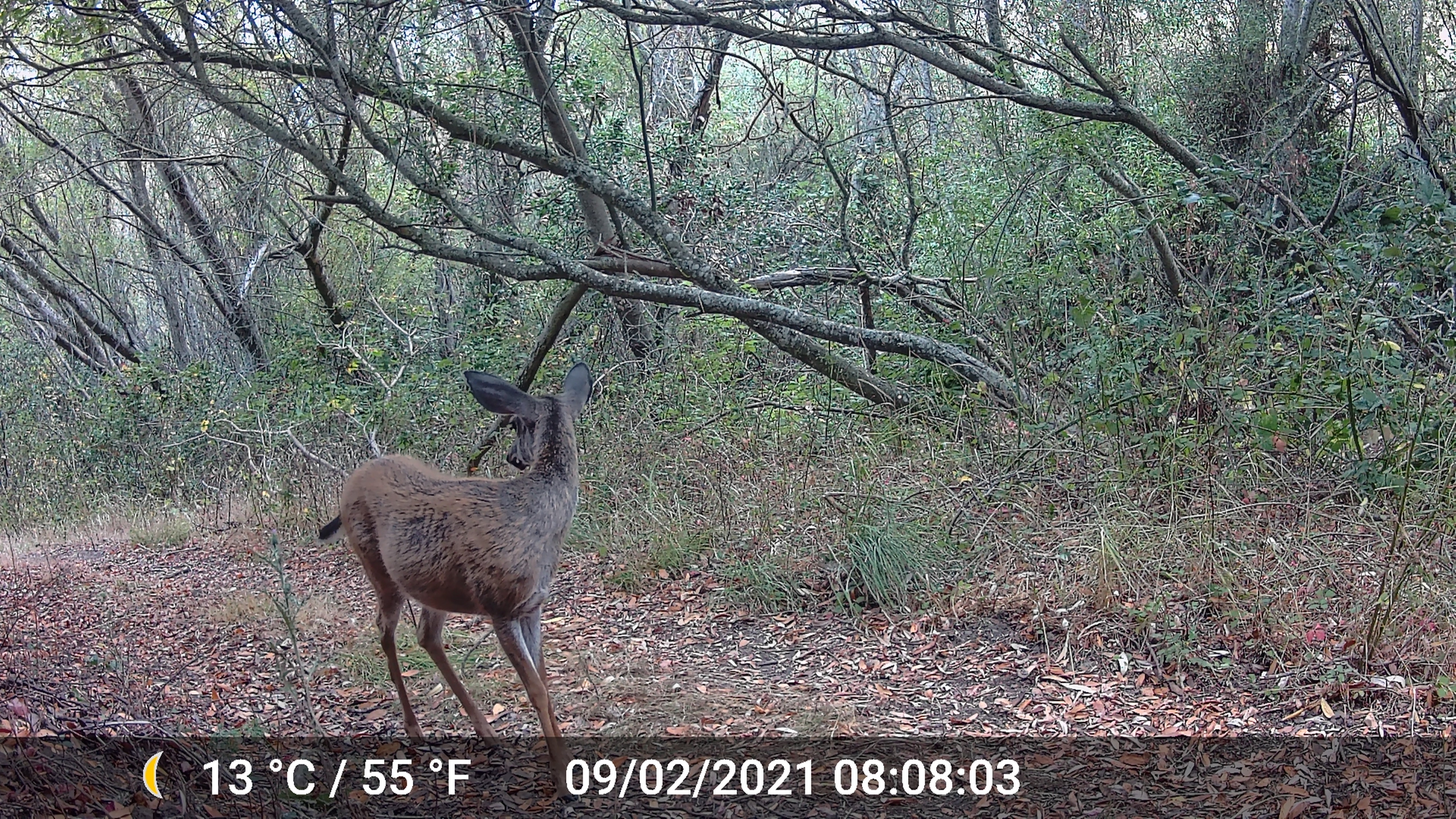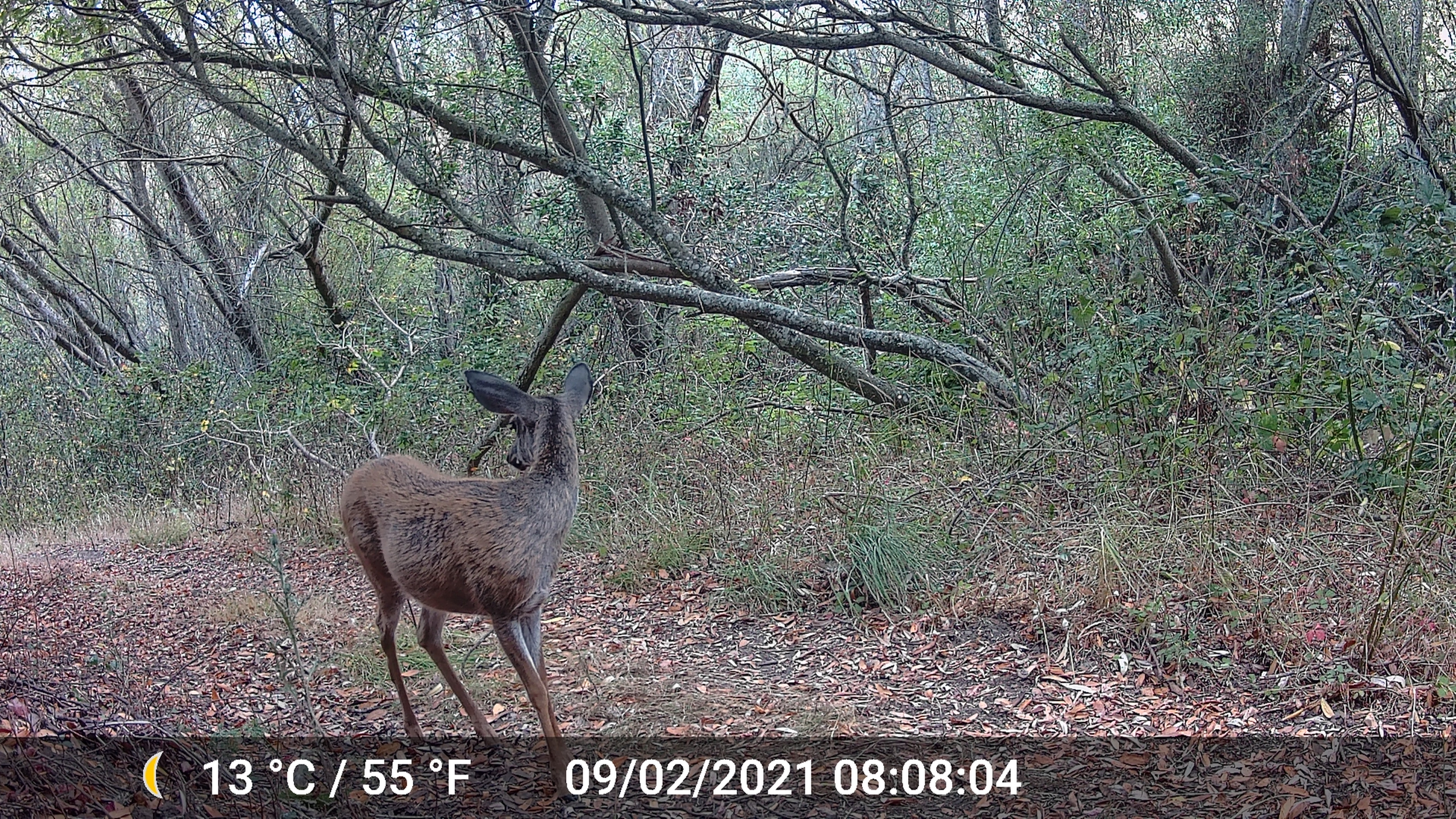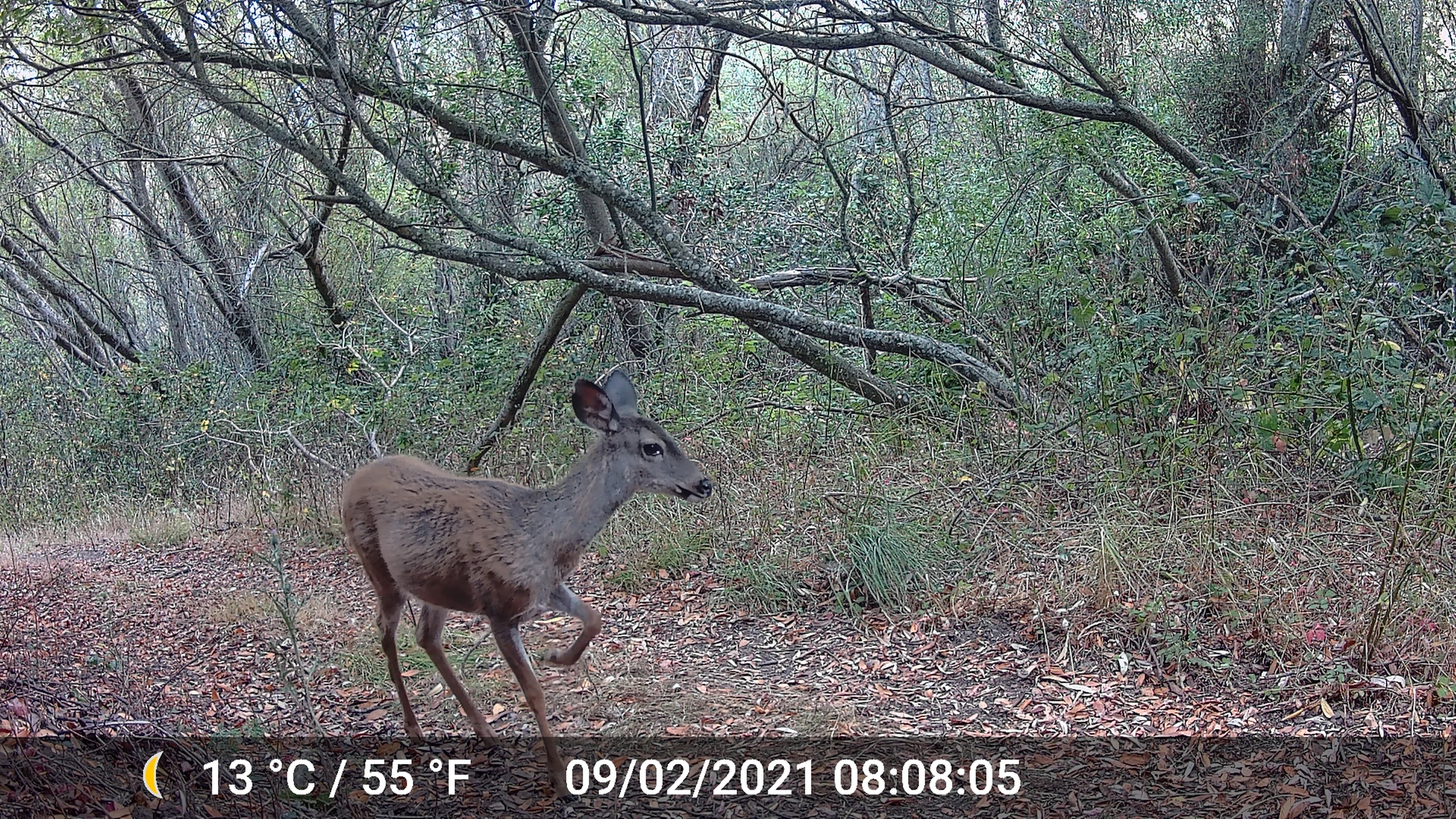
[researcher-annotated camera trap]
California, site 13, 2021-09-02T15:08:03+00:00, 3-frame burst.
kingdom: Animalia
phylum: Chordata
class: Mammalia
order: Artiodactyla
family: Cervidae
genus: Odocoileus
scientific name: Odocoileus hemionus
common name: mule deer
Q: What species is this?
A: Mule deer (Odocoileus hemionus).